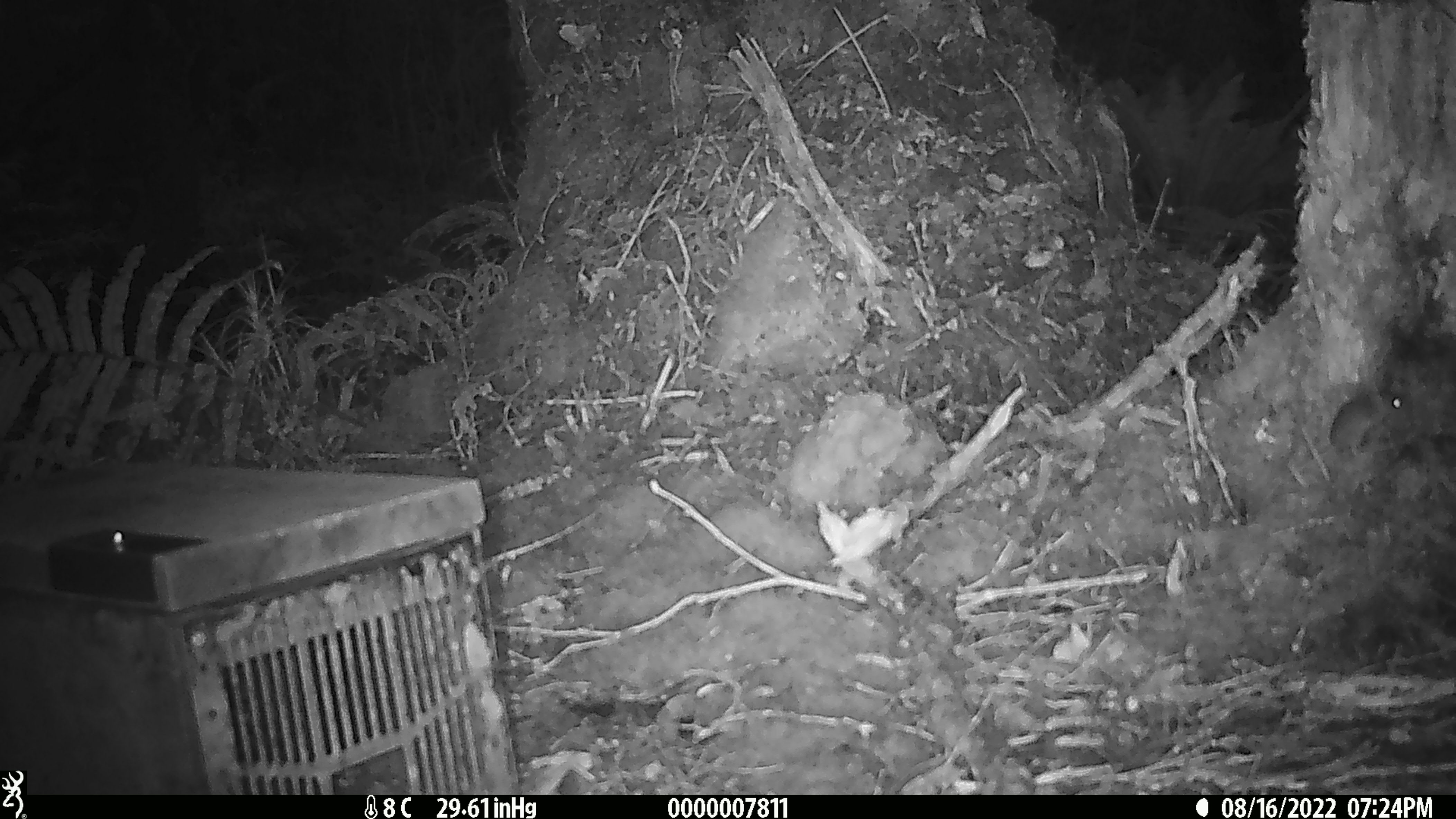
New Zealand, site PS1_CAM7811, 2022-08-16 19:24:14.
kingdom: Animalia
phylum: Chordata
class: Mammalia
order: Rodentia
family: Muridae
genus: Mus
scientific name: Mus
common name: mouse